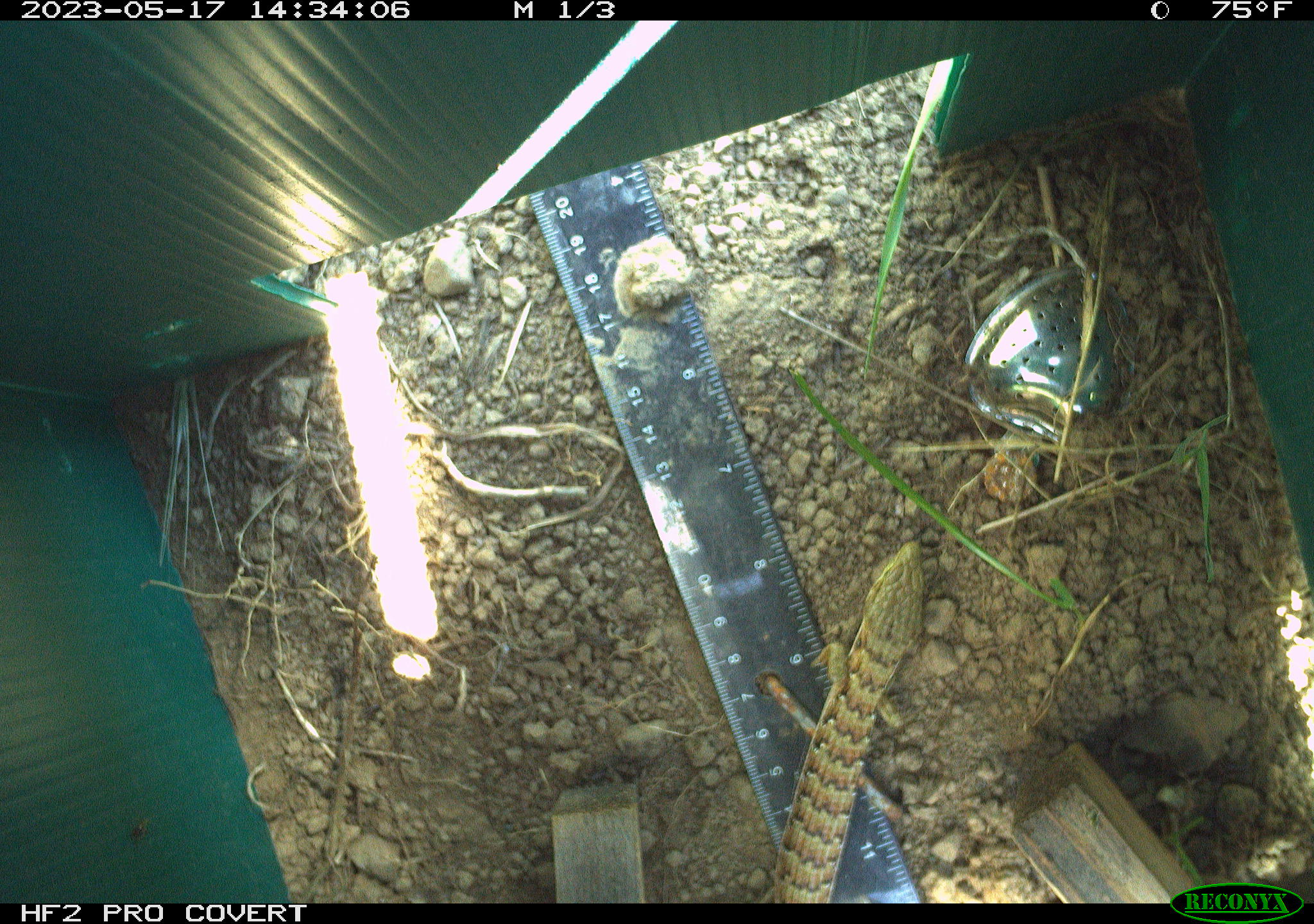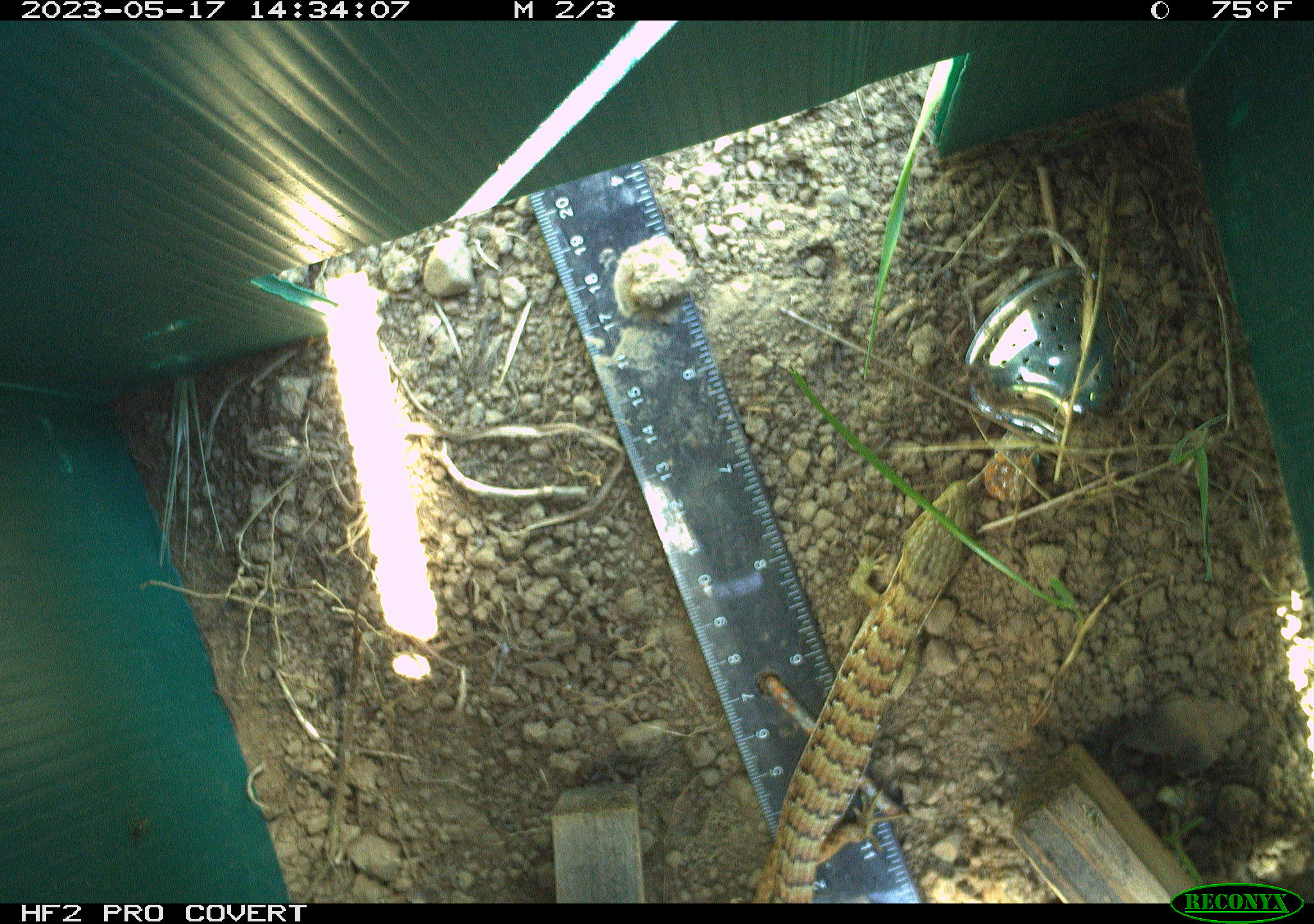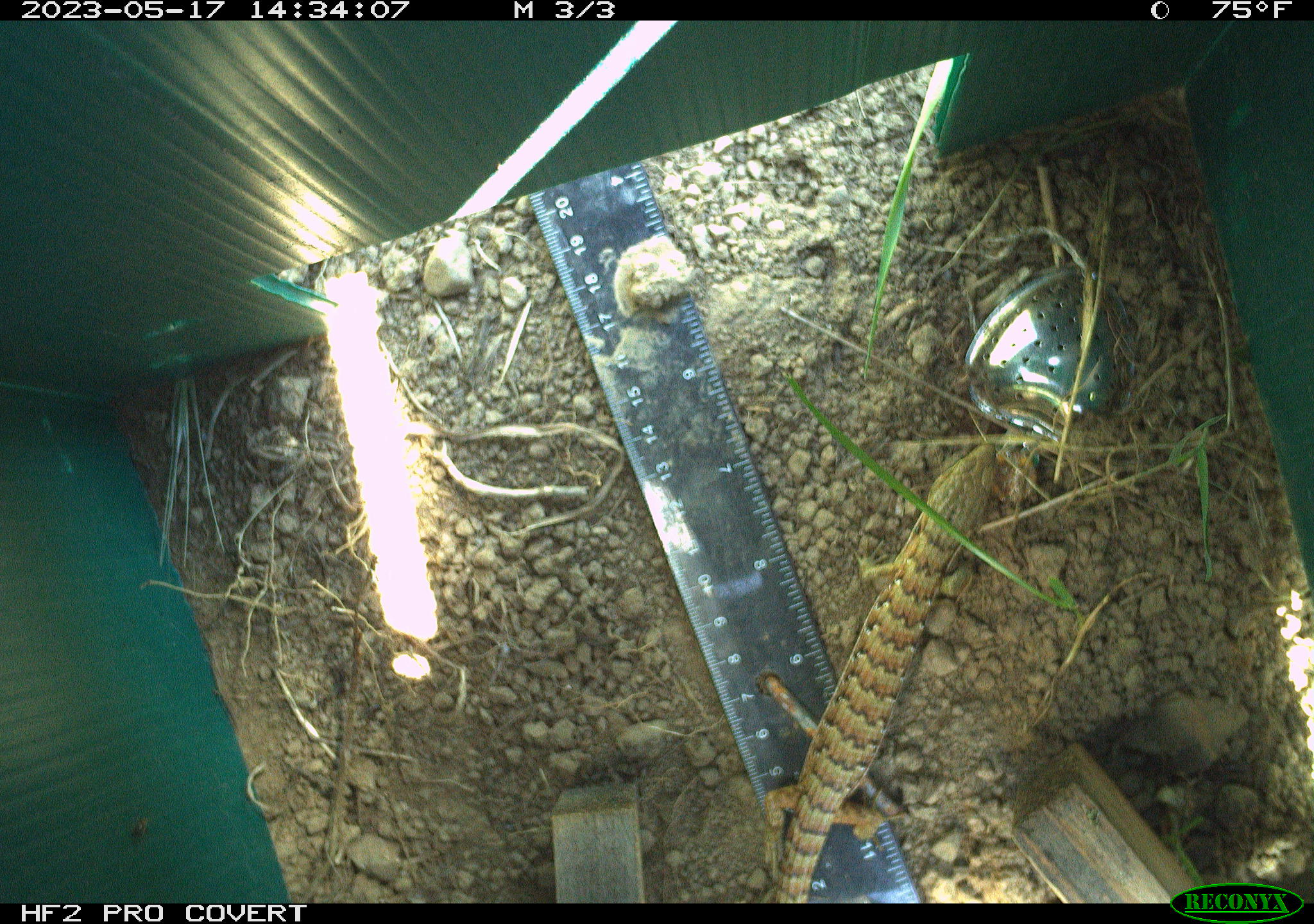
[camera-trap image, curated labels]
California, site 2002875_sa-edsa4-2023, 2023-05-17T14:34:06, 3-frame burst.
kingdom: Animalia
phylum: Chordata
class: Reptilia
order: Squamata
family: Anguidae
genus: Elgaria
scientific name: Elgaria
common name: alligator lizards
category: elgaria species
Elgaria species (alligator lizards) (Elgaria).